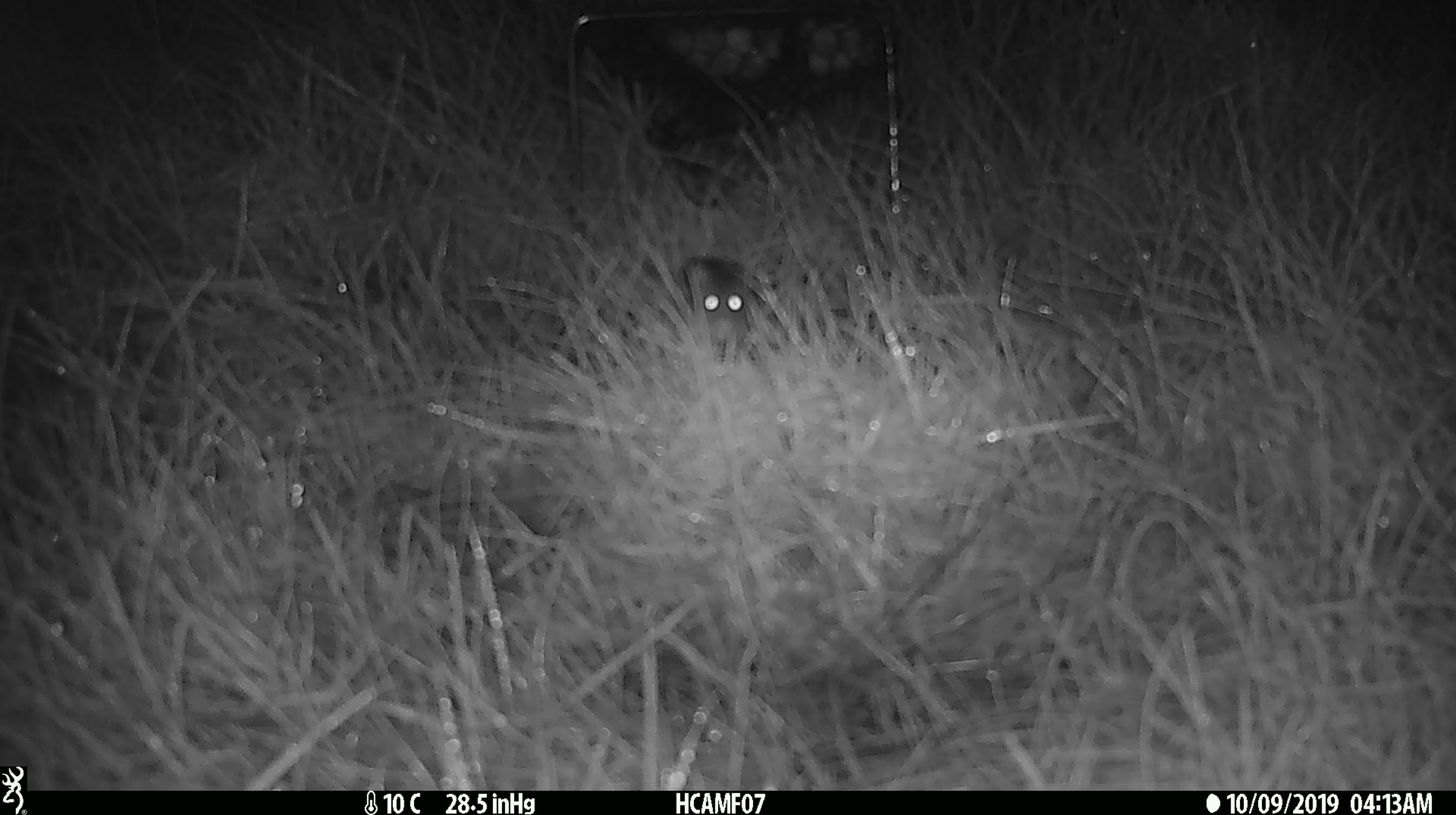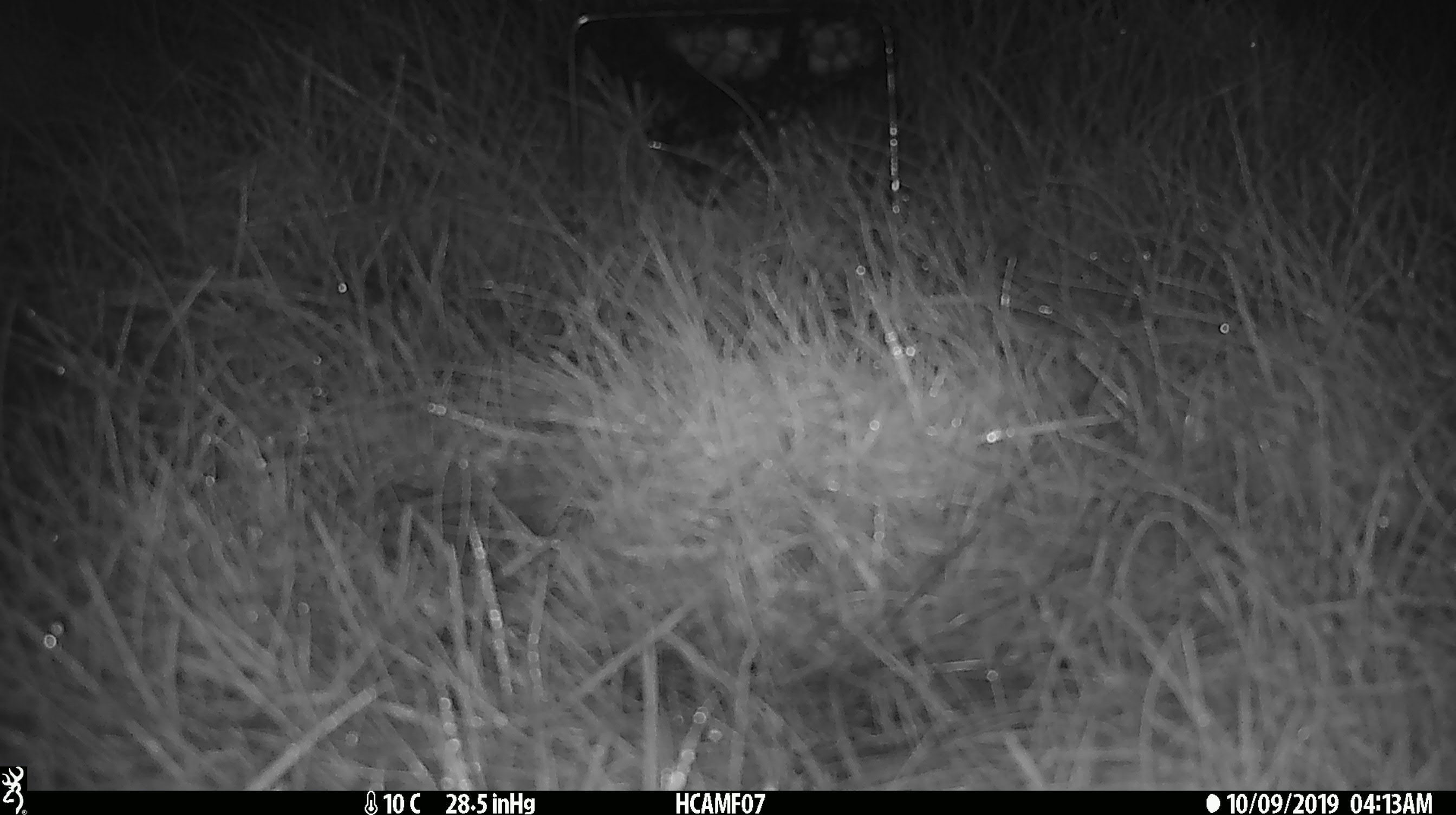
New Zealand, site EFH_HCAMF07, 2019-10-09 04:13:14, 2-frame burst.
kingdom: Animalia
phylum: Chordata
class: Mammalia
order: Rodentia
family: Muridae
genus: Mus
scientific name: Mus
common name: mouse